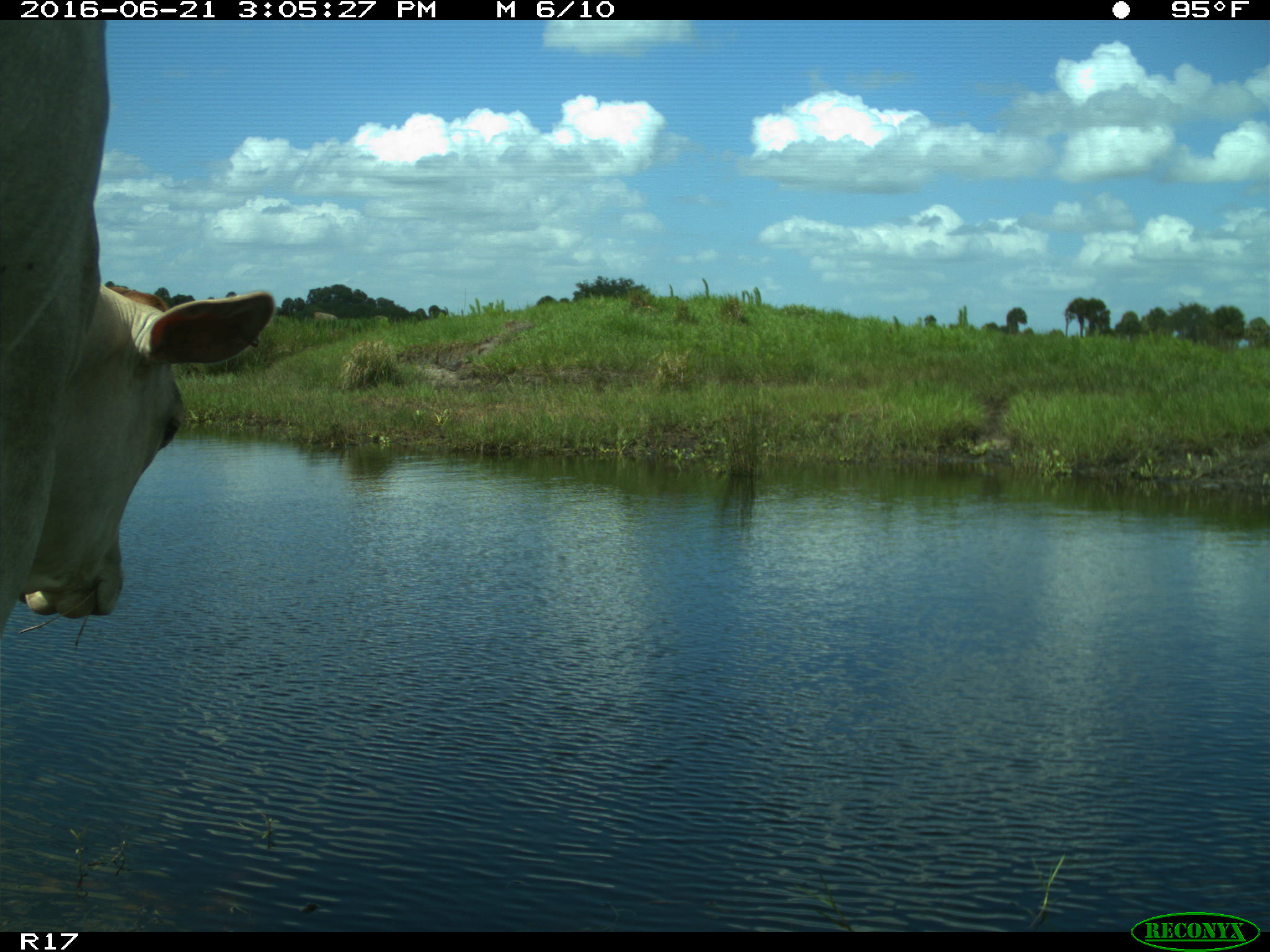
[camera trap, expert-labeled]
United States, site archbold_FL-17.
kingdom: Animalia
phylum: Chordata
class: Mammalia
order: Artiodactyla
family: Bovidae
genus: Bos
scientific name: Bos taurus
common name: domestic cow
Bos taurus (domestic cow).